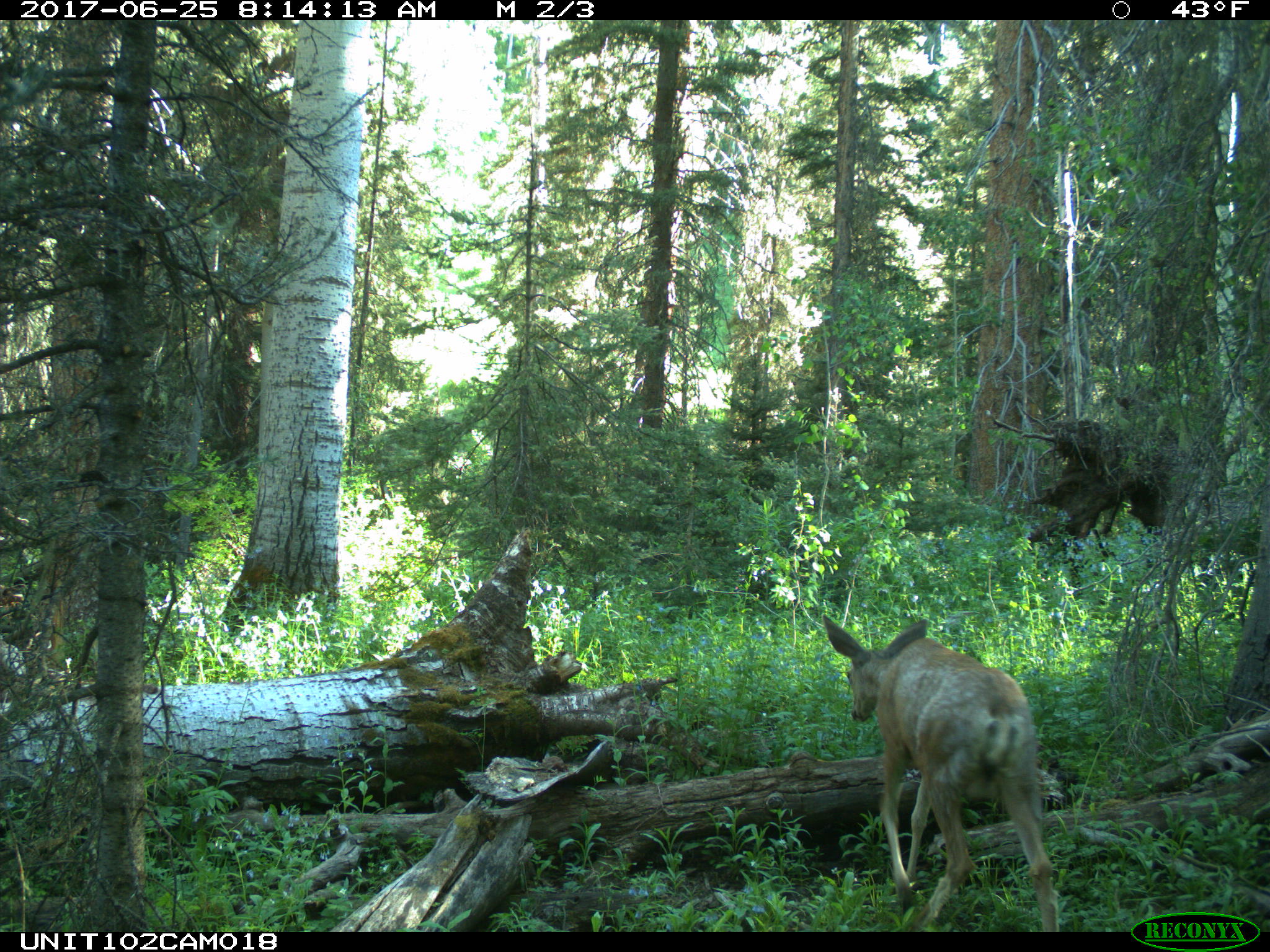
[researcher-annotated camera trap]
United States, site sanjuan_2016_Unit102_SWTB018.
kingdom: Animalia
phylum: Chordata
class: Mammalia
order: Artiodactyla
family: Cervidae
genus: Odocoileus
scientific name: Odocoileus hemionus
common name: mule deer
Odocoileus hemionus (mule deer).